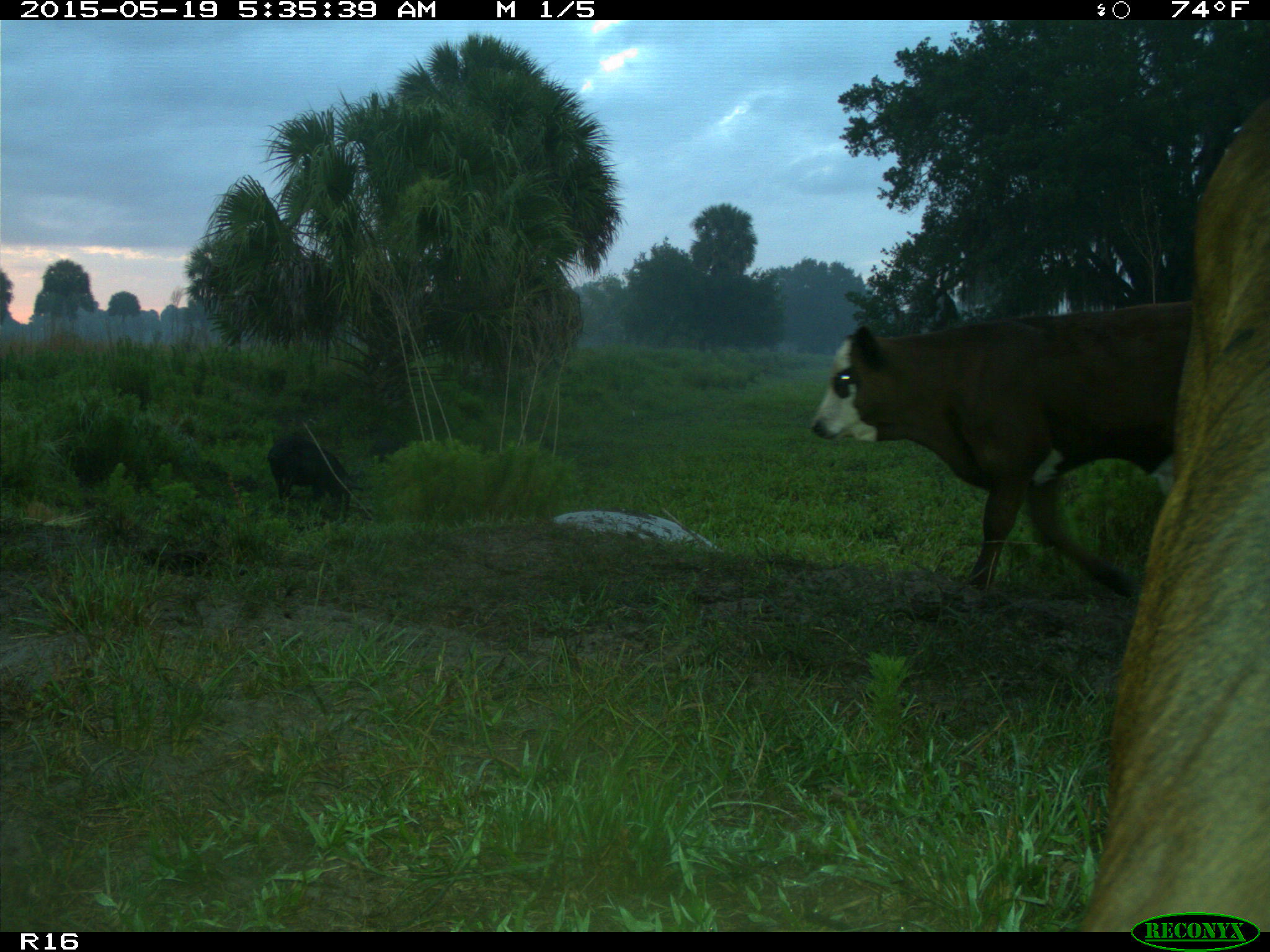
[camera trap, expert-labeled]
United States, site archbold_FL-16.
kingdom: Animalia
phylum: Chordata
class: Mammalia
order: Artiodactyla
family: Suidae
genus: Sus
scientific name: Sus scrofa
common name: wild boar